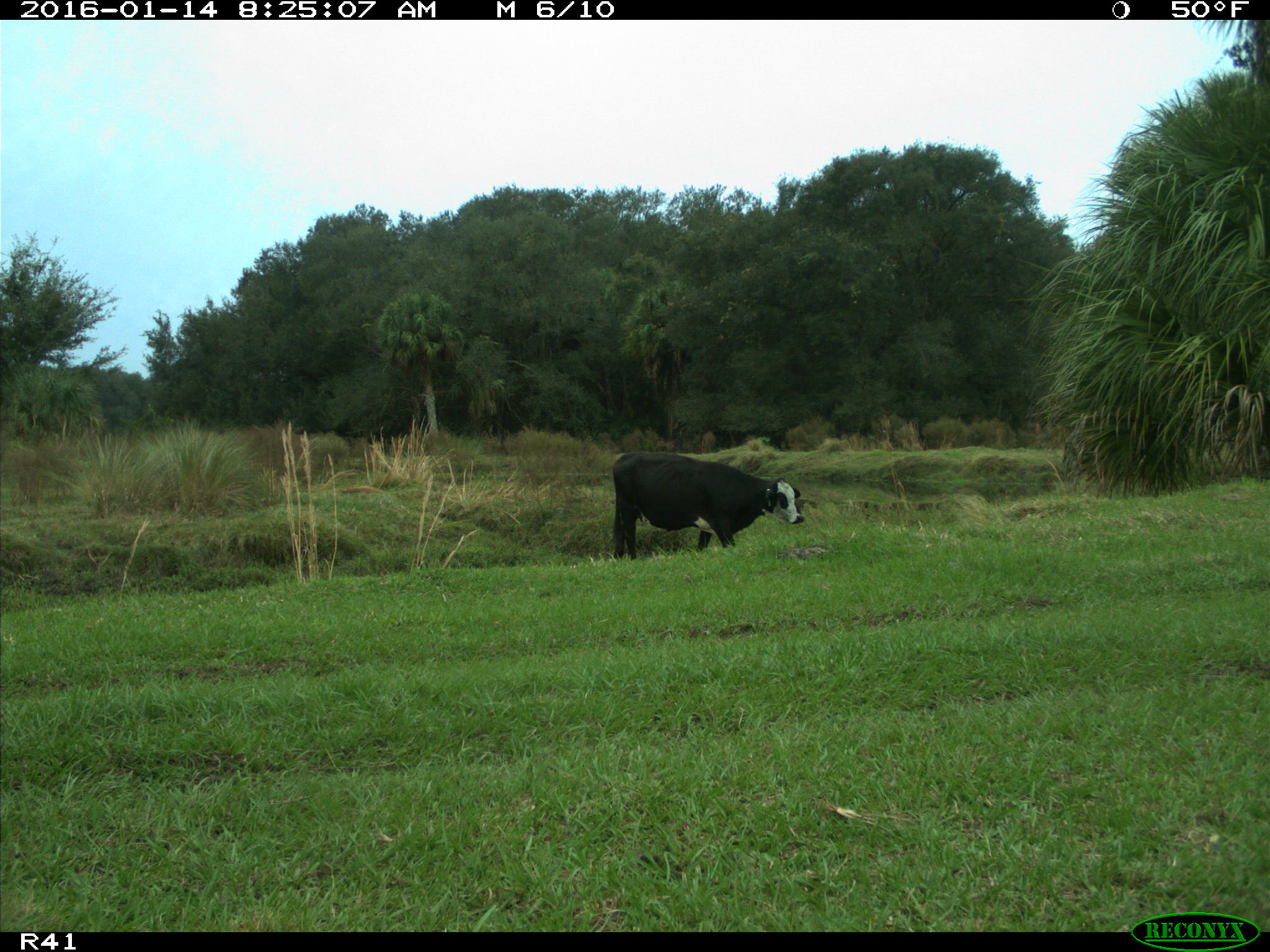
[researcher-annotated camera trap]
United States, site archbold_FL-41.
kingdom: Animalia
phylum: Chordata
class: Mammalia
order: Artiodactyla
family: Bovidae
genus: Bos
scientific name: Bos taurus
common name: domestic cow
Bos taurus (domestic cow).